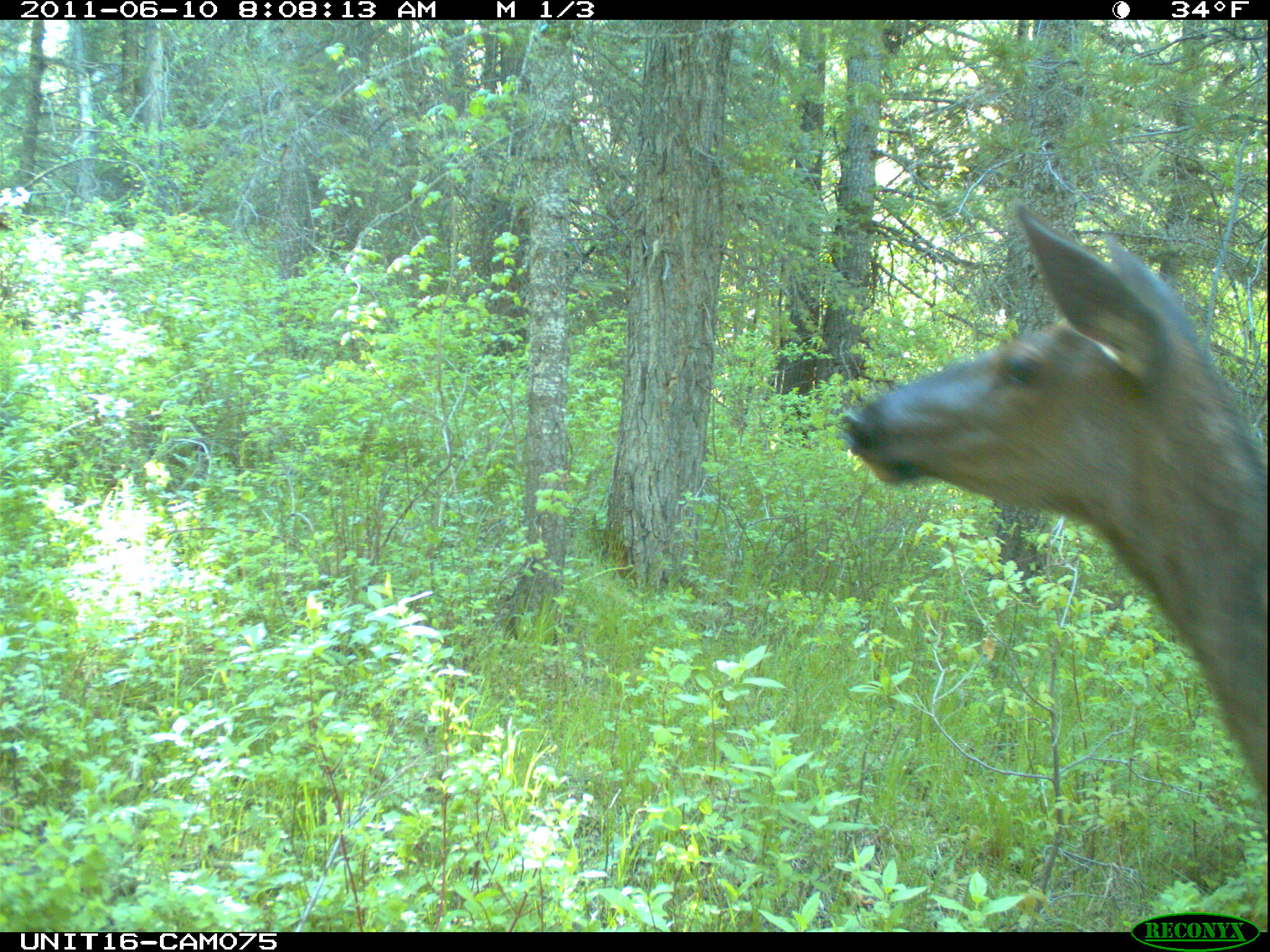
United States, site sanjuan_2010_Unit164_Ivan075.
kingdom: Animalia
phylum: Chordata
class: Mammalia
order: Artiodactyla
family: Cervidae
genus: Cervus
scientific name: Cervus elaphus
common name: red deer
Cervus elaphus (red deer).